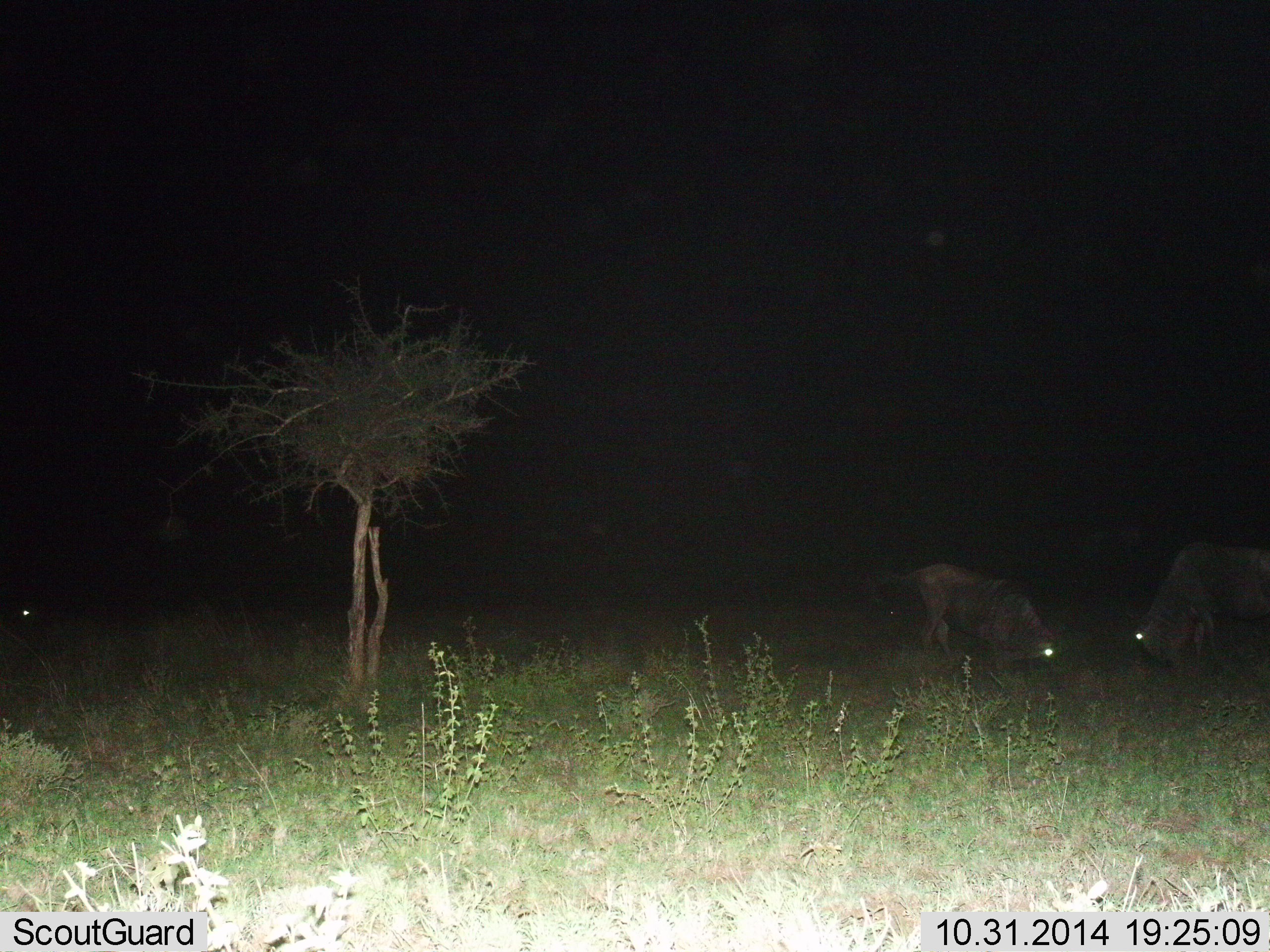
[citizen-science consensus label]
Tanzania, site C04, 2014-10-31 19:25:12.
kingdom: Animalia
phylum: Chordata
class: Mammalia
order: Artiodactyla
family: Bovidae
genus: Connochaetes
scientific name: Connochaetes taurinus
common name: blue wildebeest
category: wildebeest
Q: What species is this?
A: Wildebeest (blue wildebeest) (Connochaetes taurinus).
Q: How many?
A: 2.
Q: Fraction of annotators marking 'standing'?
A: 36%.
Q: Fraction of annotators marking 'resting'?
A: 0%.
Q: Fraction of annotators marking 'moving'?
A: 9%.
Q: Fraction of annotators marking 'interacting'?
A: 9%.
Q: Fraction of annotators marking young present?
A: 0%.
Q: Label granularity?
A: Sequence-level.